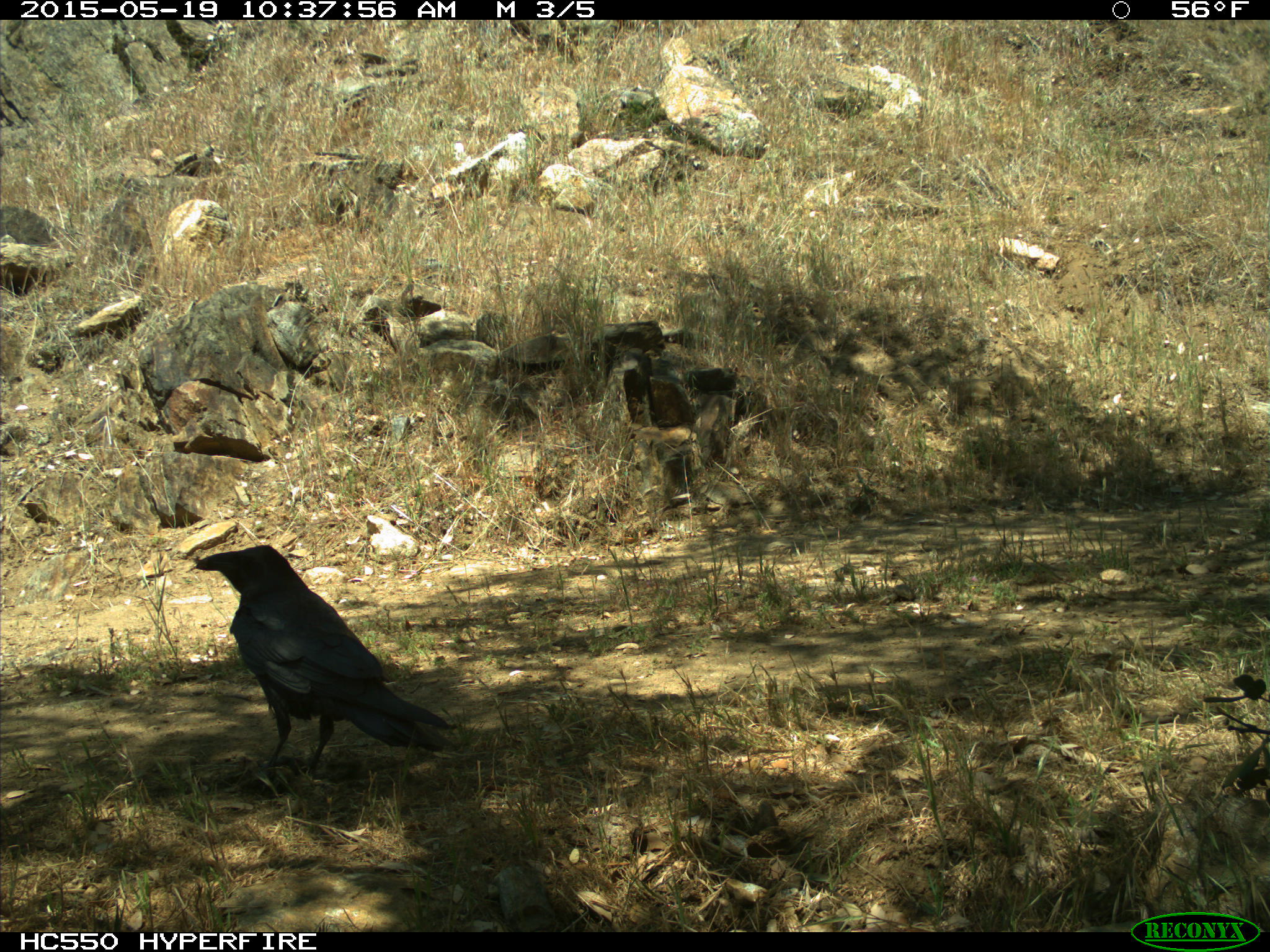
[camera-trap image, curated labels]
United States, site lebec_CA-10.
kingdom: Animalia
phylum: Chordata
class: Aves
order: Passeriformes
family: Corvidae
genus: Corvus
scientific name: Corvus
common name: crows and ravens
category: unidentified corvus